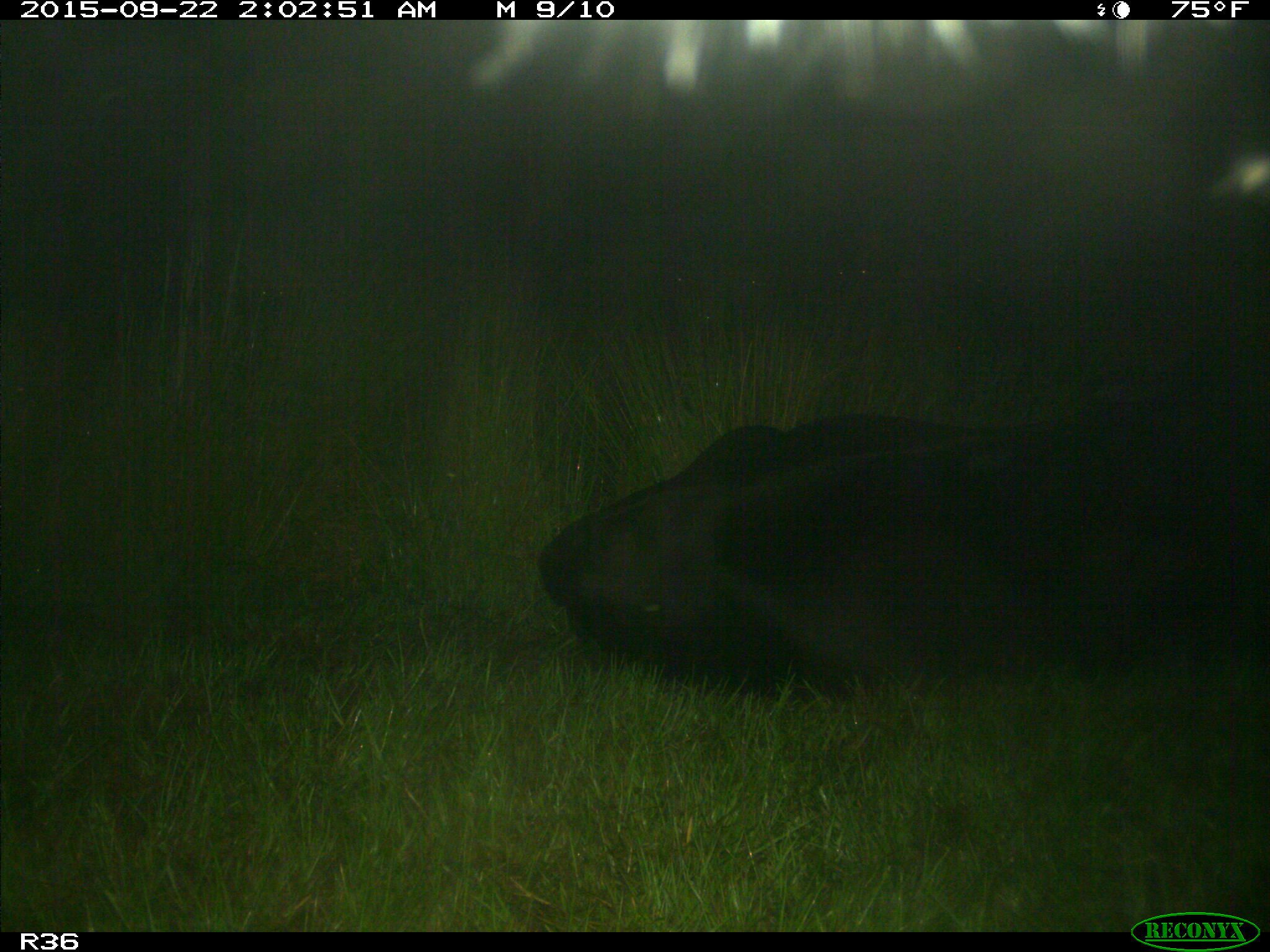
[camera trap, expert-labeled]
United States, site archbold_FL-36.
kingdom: Animalia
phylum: Chordata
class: Mammalia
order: Artiodactyla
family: Bovidae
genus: Bos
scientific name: Bos taurus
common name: domestic cow